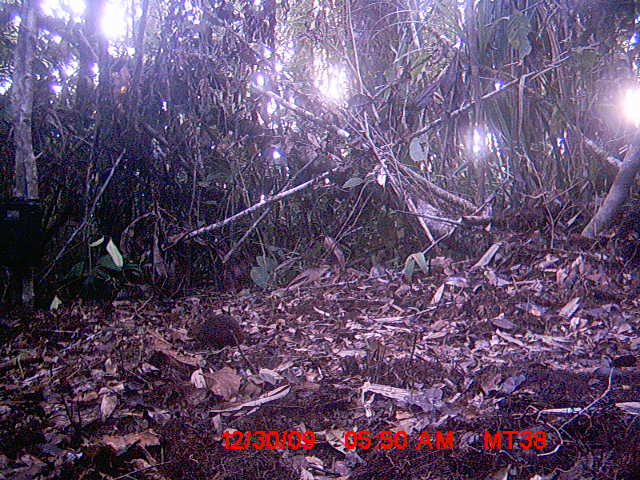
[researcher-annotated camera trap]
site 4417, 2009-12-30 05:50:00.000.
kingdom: Animalia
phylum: Chordata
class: Mammalia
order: Rodentia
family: Nesomyidae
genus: Hypogeomys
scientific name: Hypogeomys antimena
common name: malagasy giant rat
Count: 1.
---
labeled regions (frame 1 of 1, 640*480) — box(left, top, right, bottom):
hypogeomys antimena: box(184, 313, 244, 352)